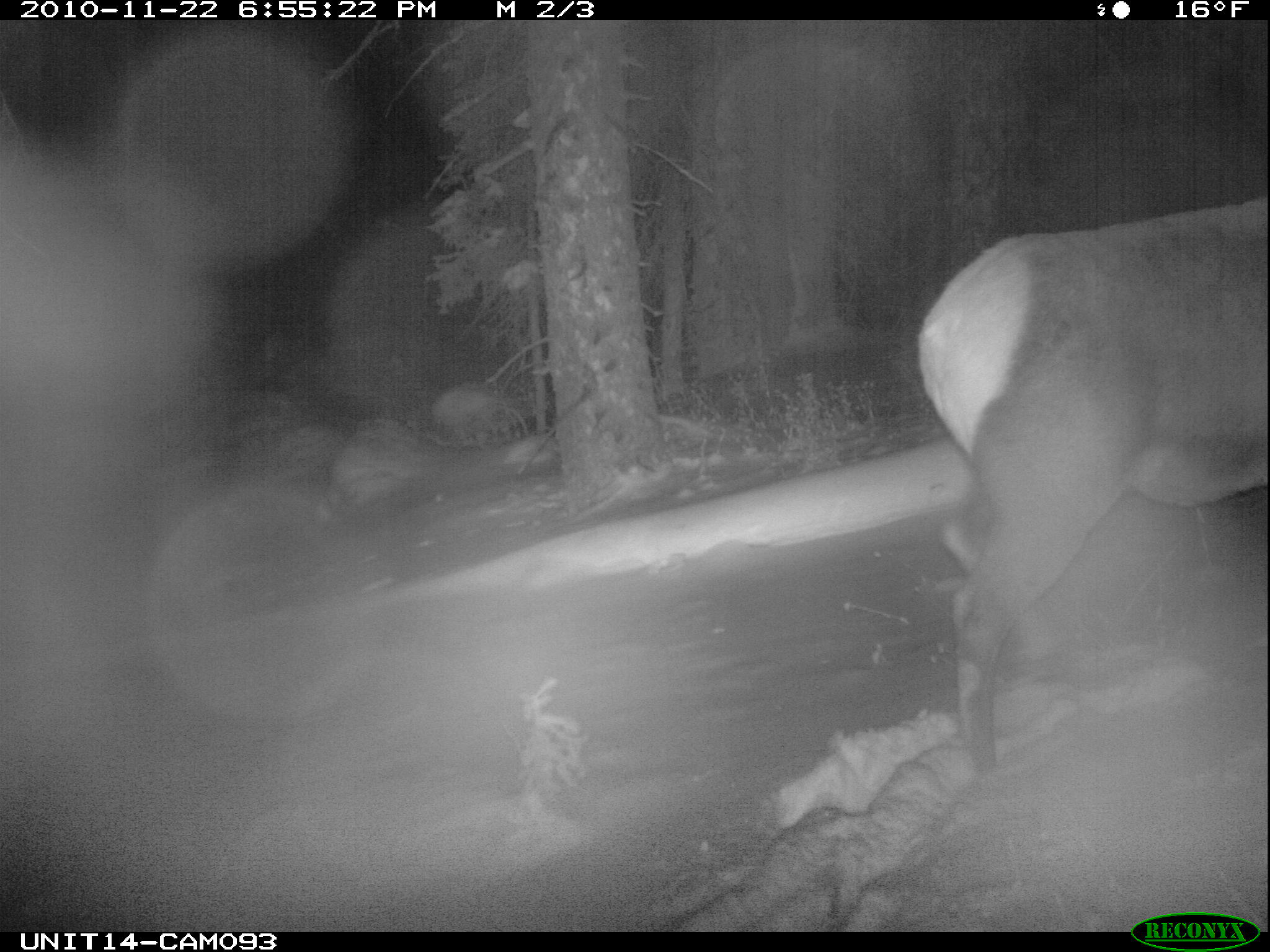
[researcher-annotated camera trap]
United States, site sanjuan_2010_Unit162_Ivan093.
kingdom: Animalia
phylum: Chordata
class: Mammalia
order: Artiodactyla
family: Cervidae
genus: Cervus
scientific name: Cervus elaphus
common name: red deer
Cervus elaphus (red deer).